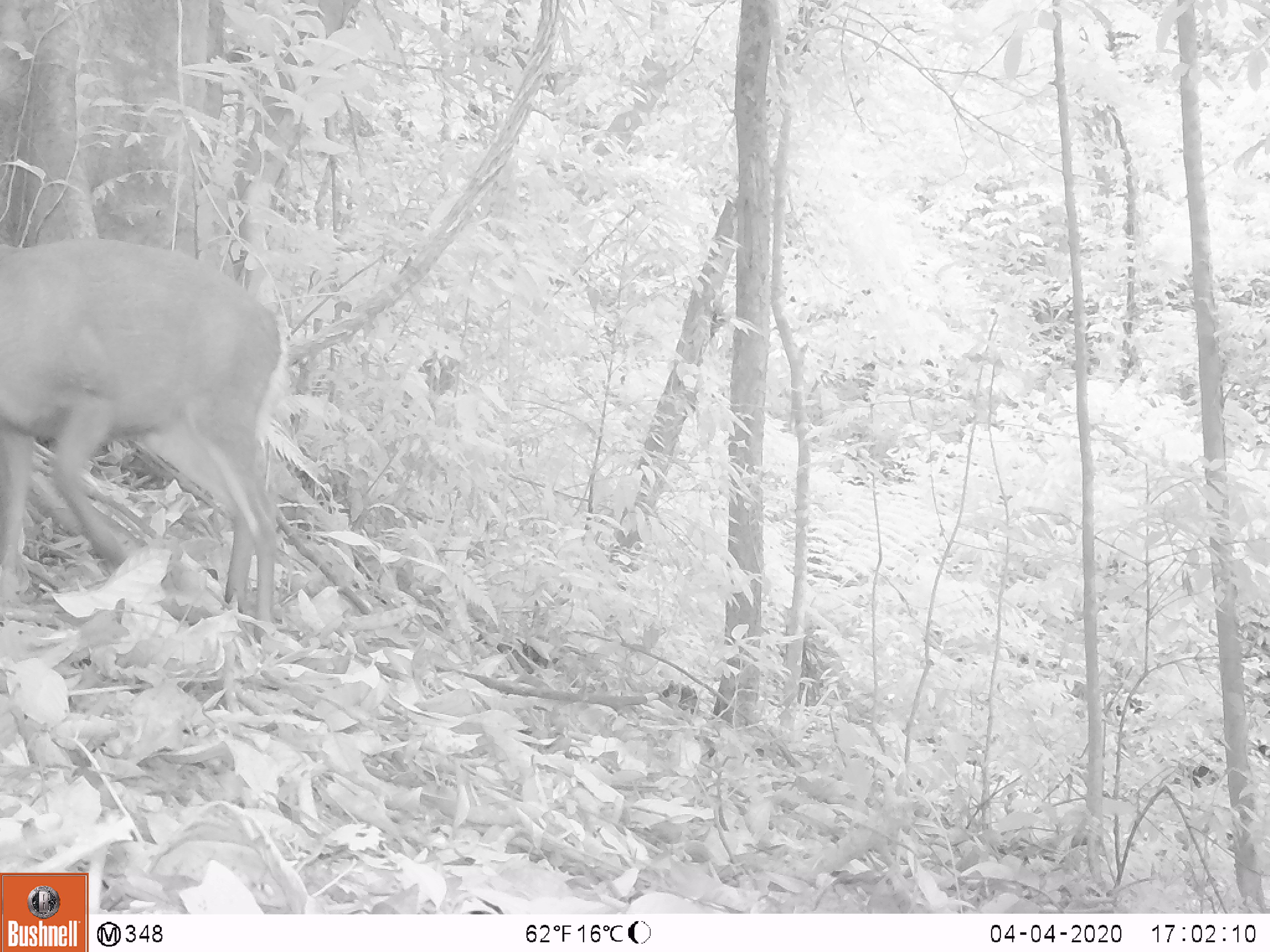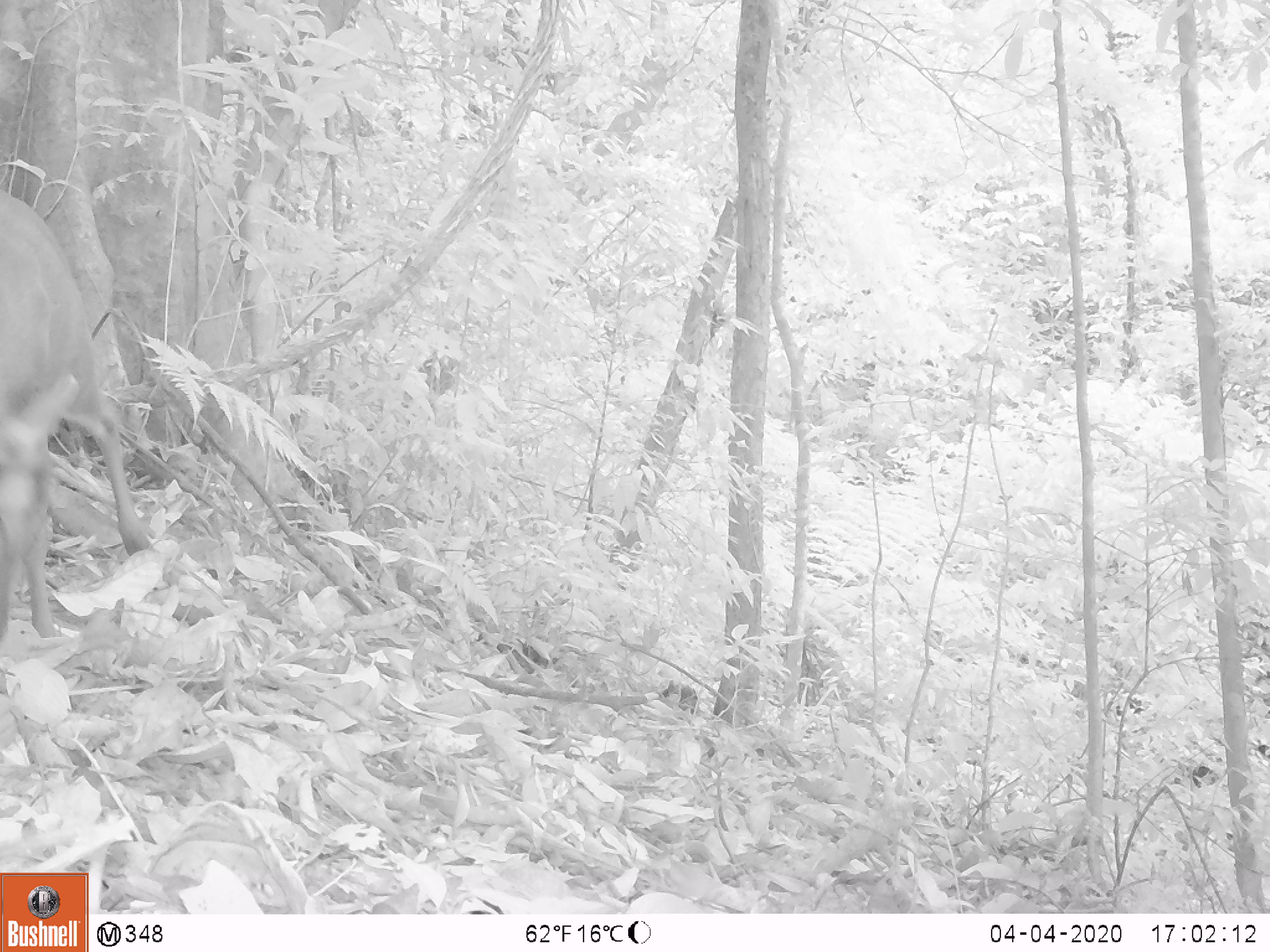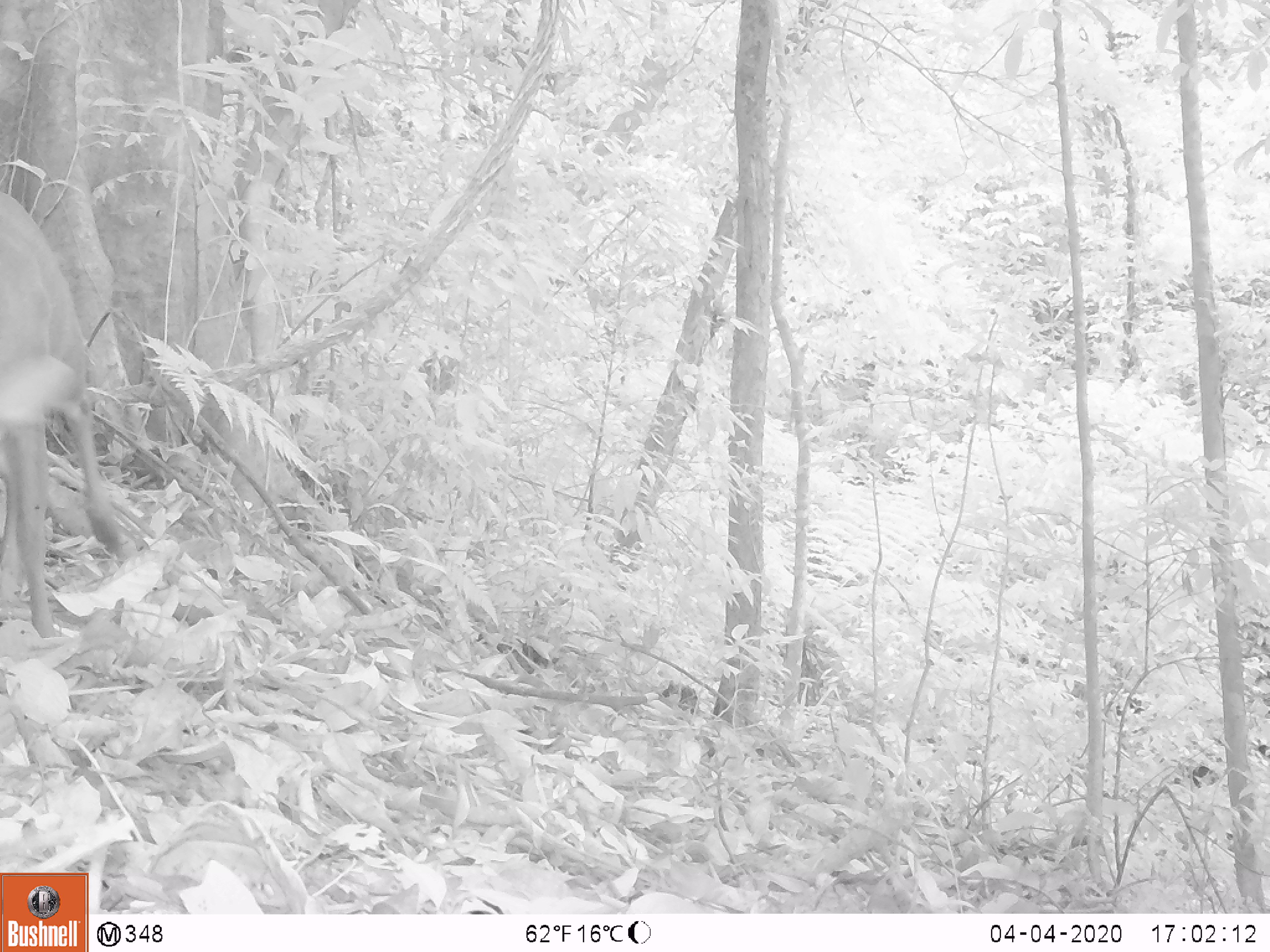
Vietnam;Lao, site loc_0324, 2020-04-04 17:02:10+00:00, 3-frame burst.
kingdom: Animalia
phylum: Chordata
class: Mammalia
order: Artiodactyla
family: Cervidae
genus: Muntiacus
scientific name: Muntiacus rooseveltorum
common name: roosevelt's muntjac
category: roosevelts muntjac group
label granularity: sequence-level